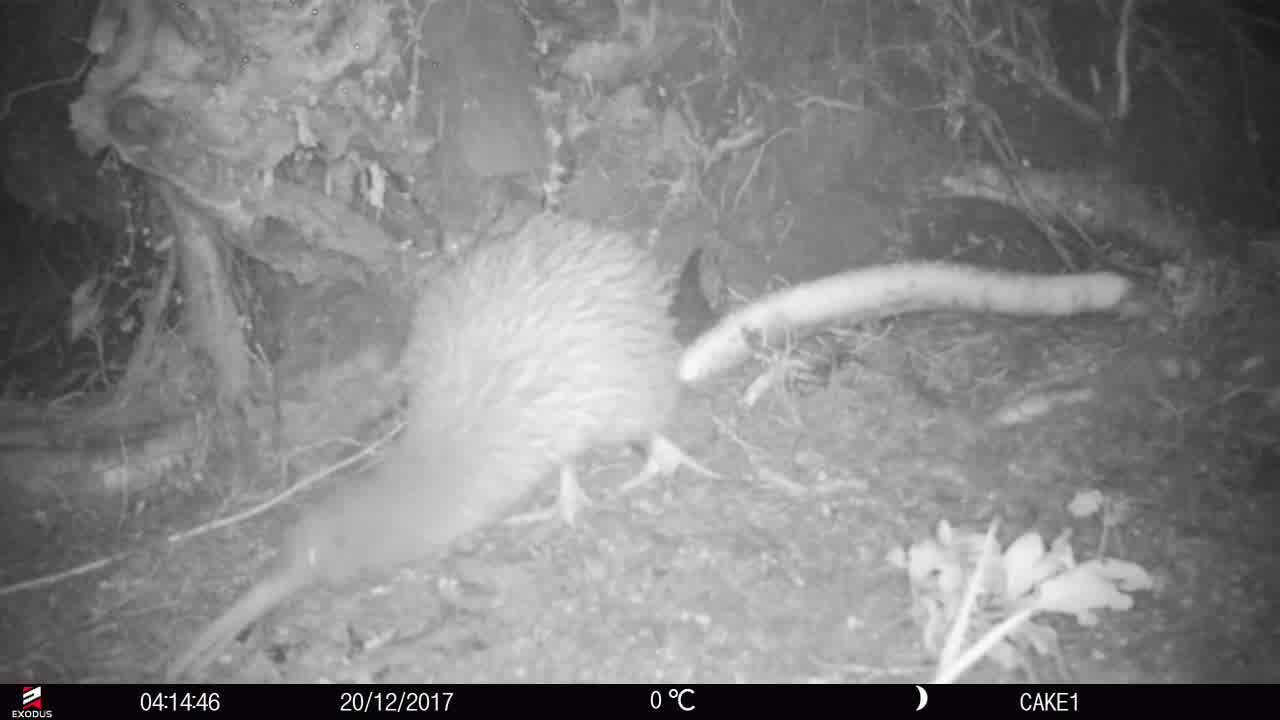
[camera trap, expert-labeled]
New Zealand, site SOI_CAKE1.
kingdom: Animalia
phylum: Chordata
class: Aves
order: Apterygiformes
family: Apterygidae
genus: Apteryx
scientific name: Apteryx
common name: kiwi